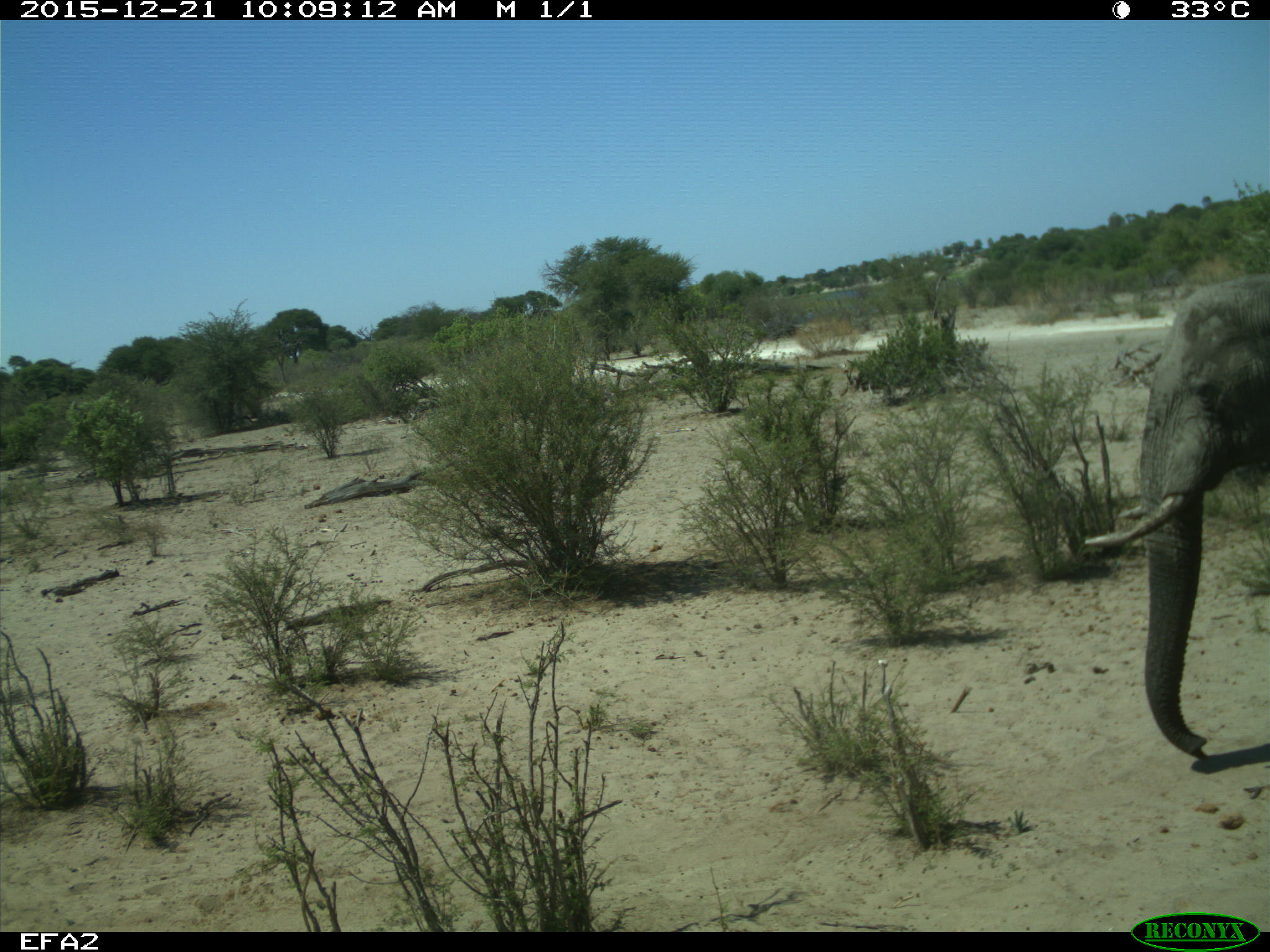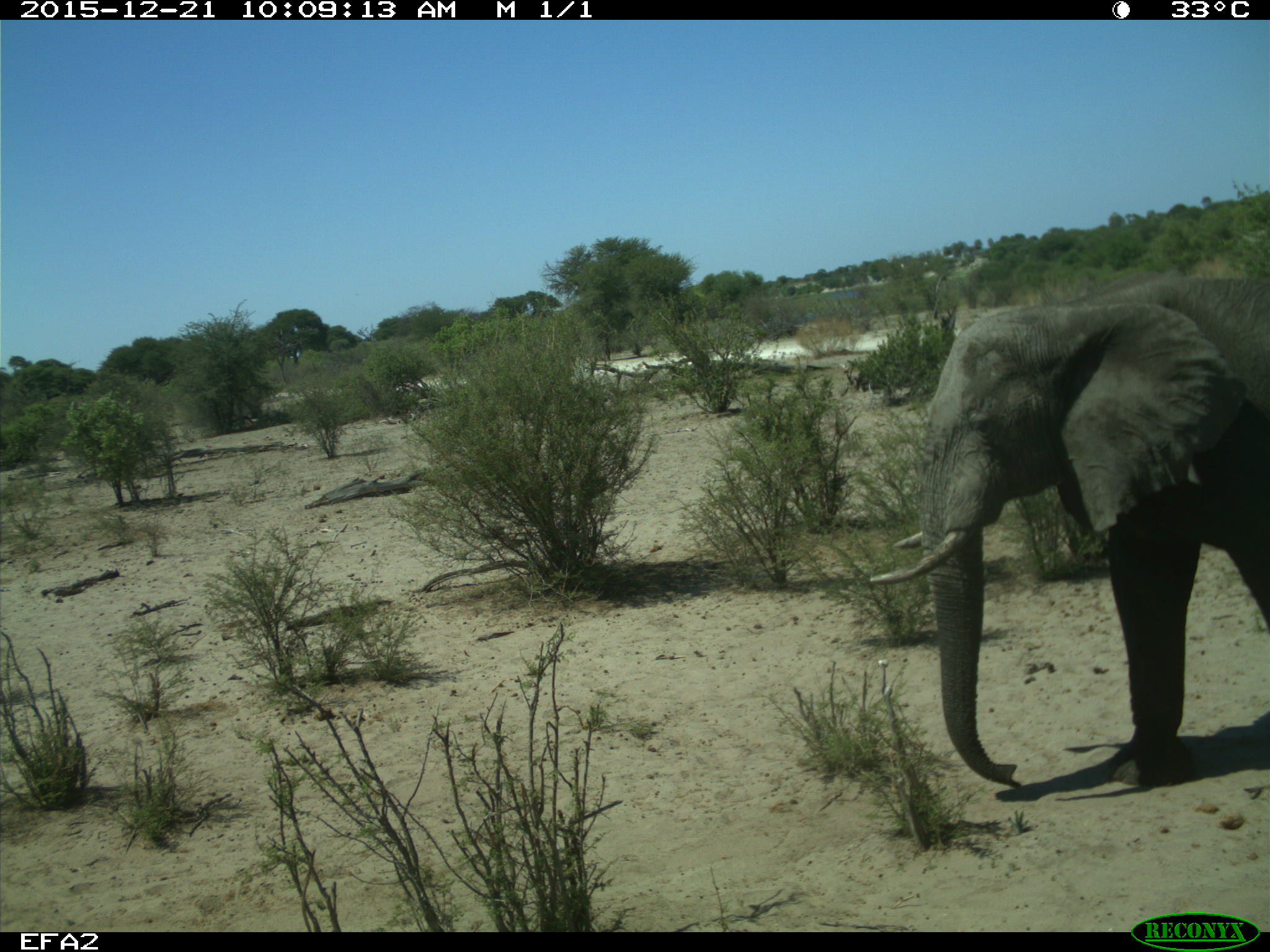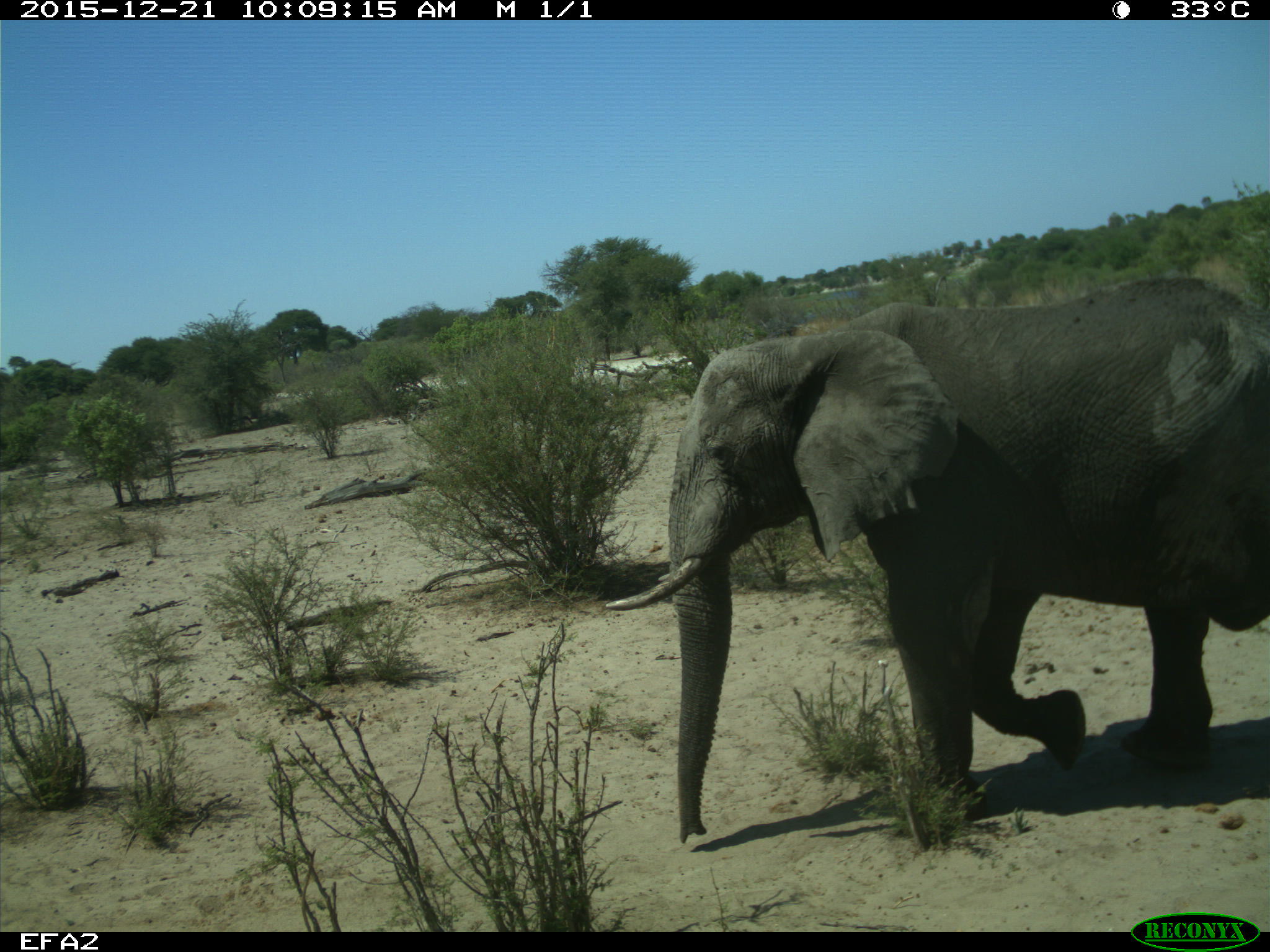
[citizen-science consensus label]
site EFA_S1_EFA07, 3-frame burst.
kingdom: Animalia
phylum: Chordata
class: Mammalia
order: Proboscidea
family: Elephantidae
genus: Loxodonta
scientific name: Loxodonta africana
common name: african bush elephant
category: elephant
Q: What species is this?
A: Elephant (african bush elephant) (Loxodonta africana).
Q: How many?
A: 1.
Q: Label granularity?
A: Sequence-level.